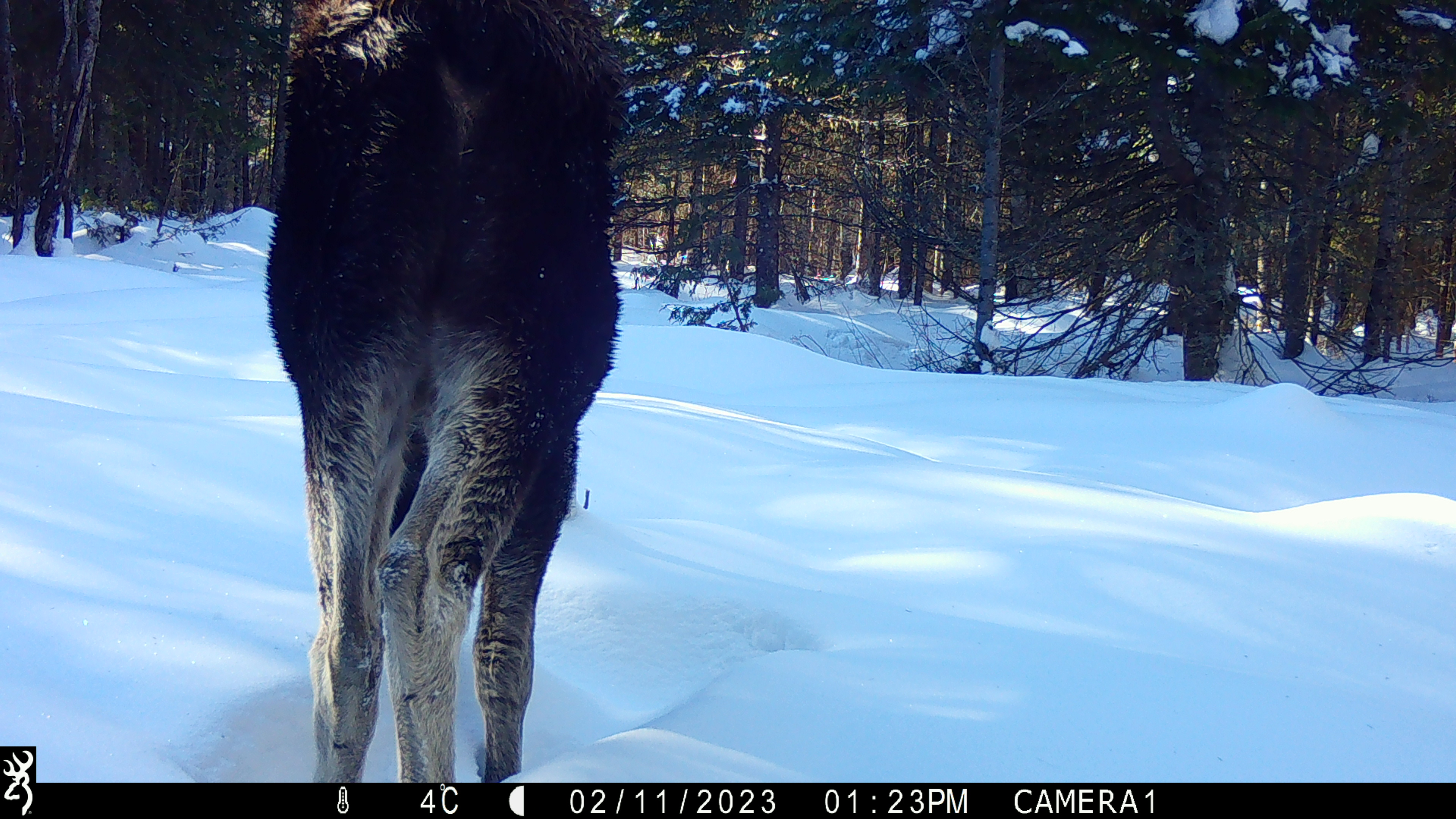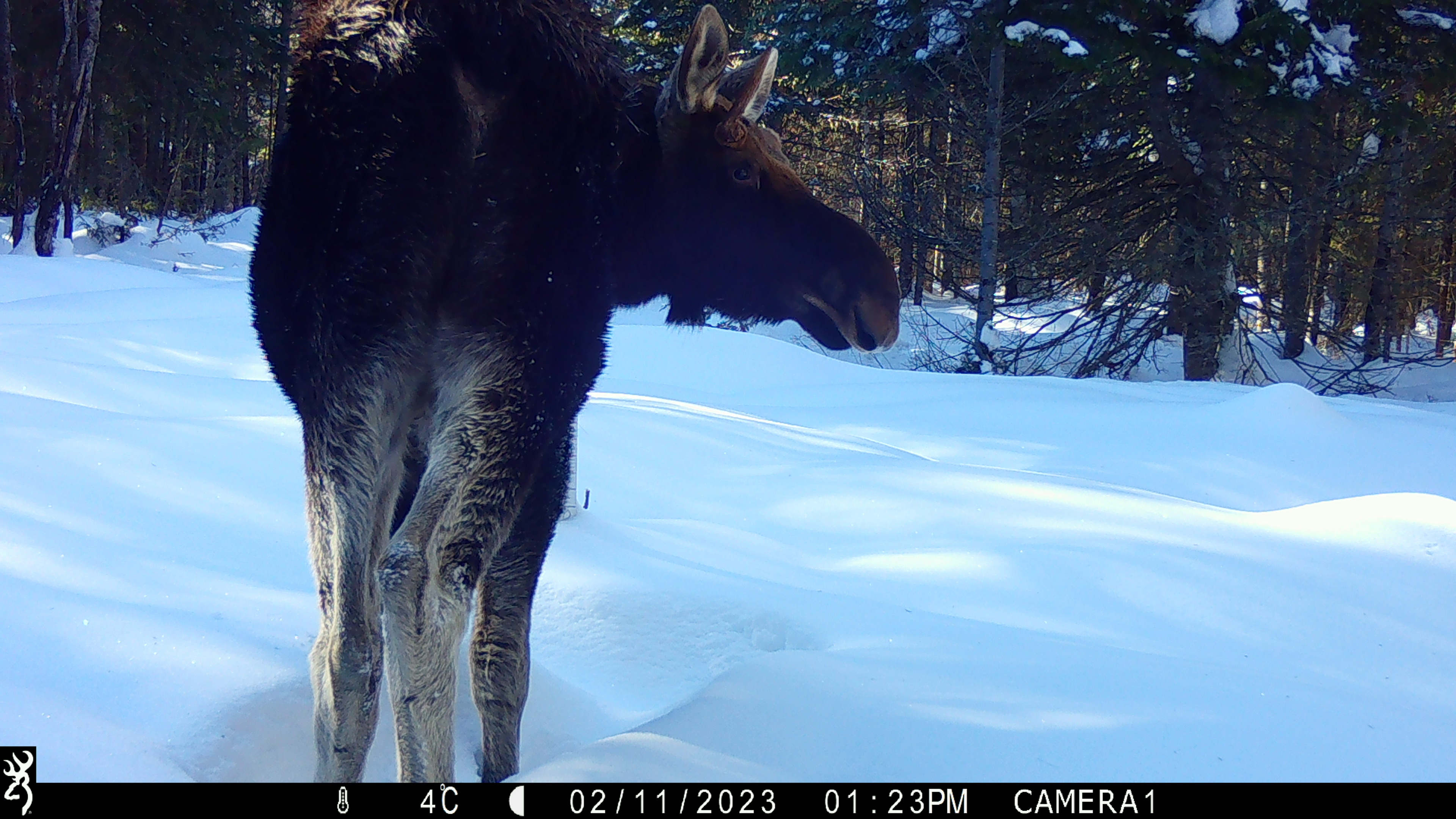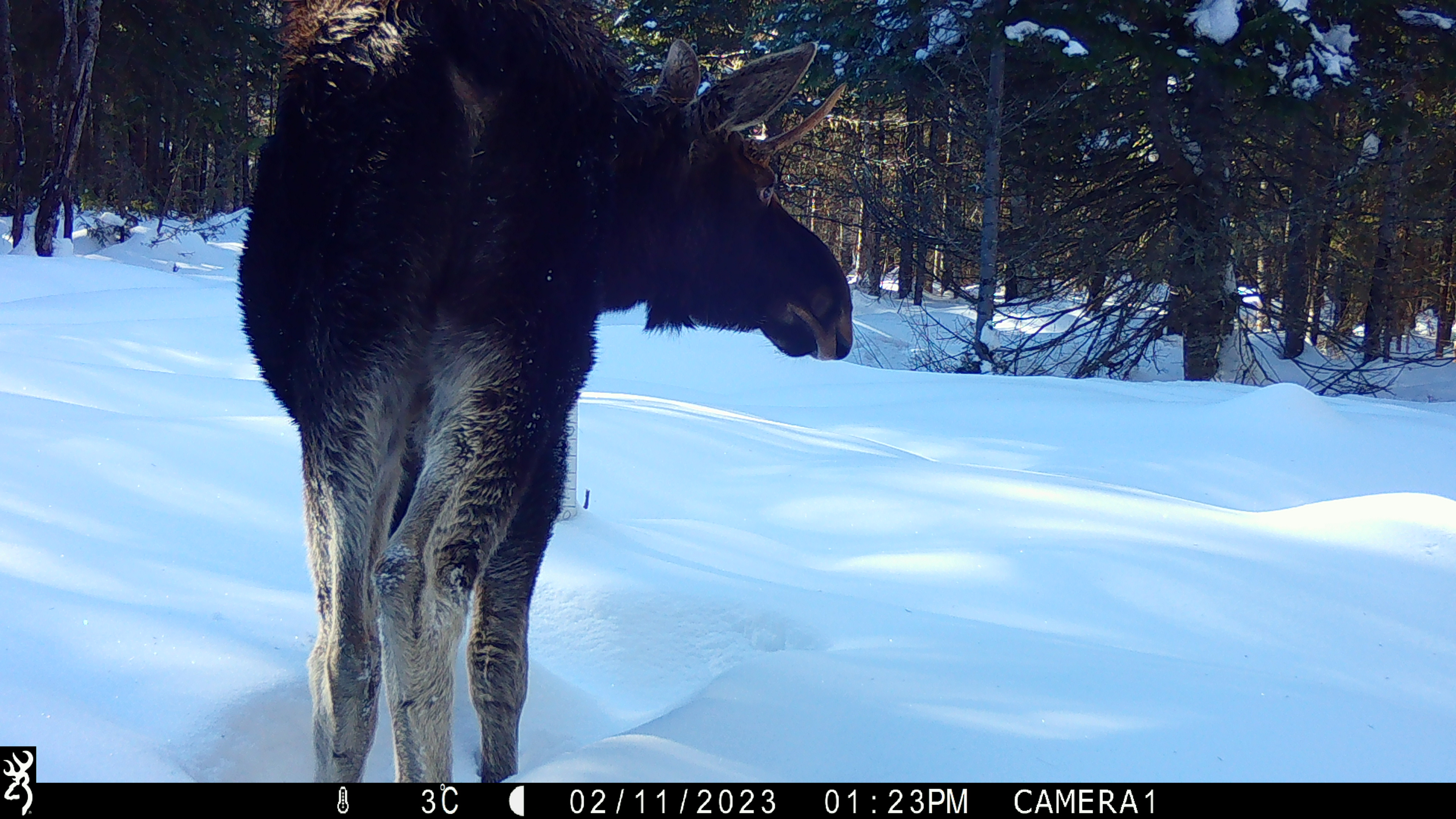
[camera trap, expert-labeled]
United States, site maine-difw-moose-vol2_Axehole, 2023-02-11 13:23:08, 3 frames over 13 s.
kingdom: Animalia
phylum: Chordata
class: Mammalia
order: Artiodactyla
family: Cervidae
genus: Alces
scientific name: Alces alces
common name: moose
Moose (Alces alces).